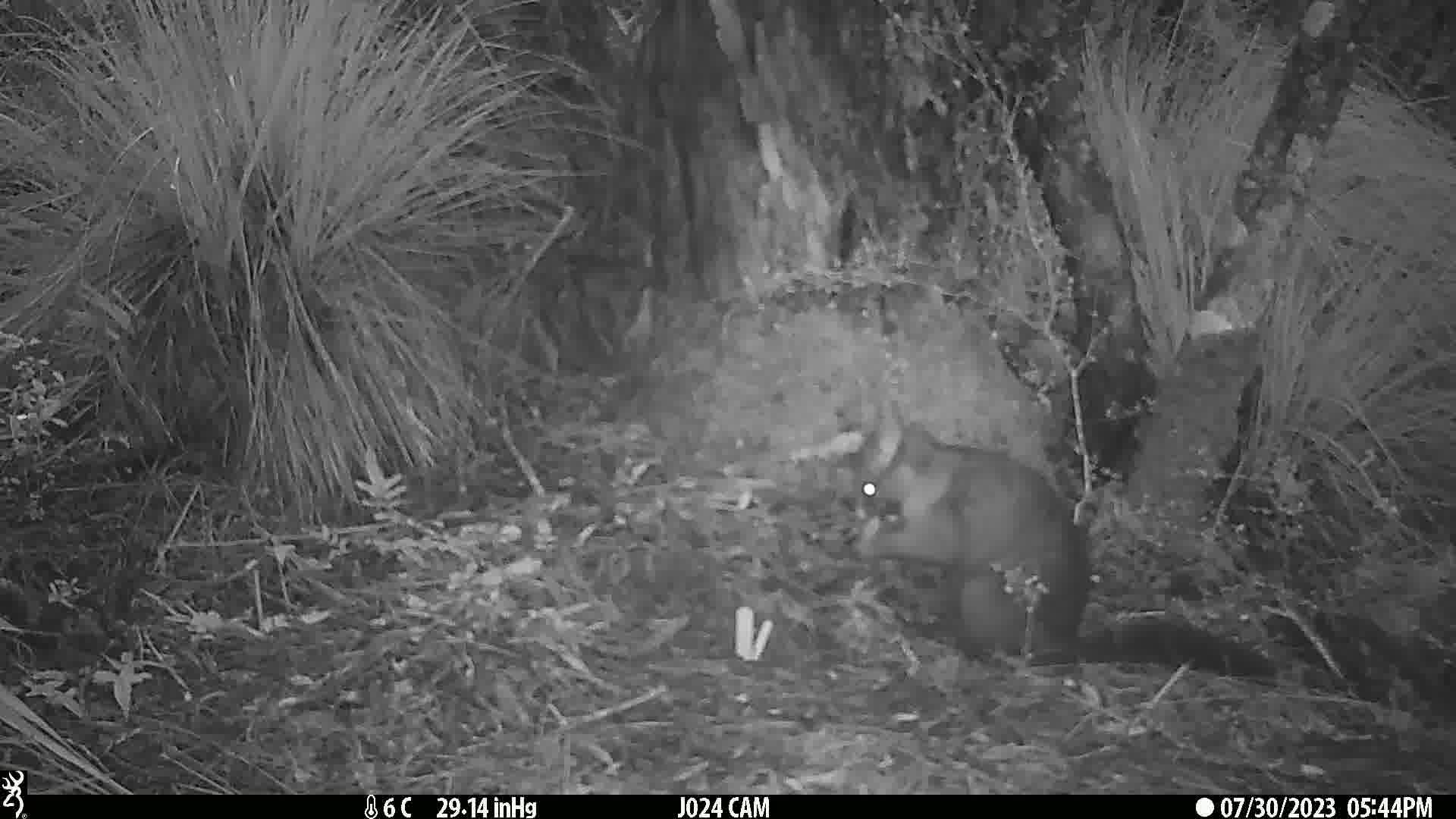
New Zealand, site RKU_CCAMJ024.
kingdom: Animalia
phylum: Chordata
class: Mammalia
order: Diprotodontia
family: Phalangeridae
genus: Trichosurus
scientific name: Trichosurus vulpecula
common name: common brushtail possum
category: possum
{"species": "possum (common brushtail possum) (Trichosurus vulpecula)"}